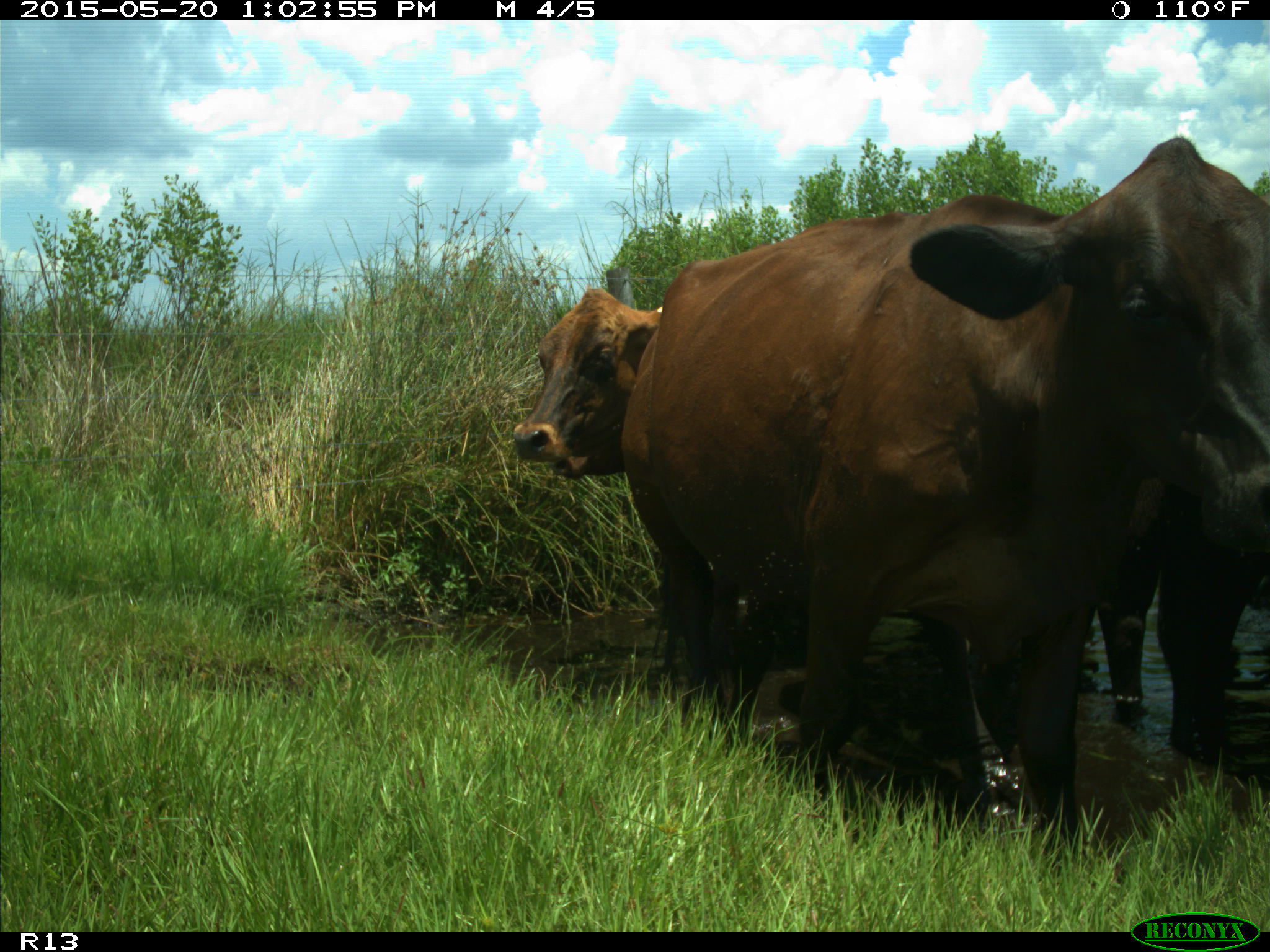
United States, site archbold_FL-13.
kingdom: Animalia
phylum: Chordata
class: Mammalia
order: Artiodactyla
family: Bovidae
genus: Bos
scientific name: Bos taurus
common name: domestic cow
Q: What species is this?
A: Bos taurus (domestic cow).